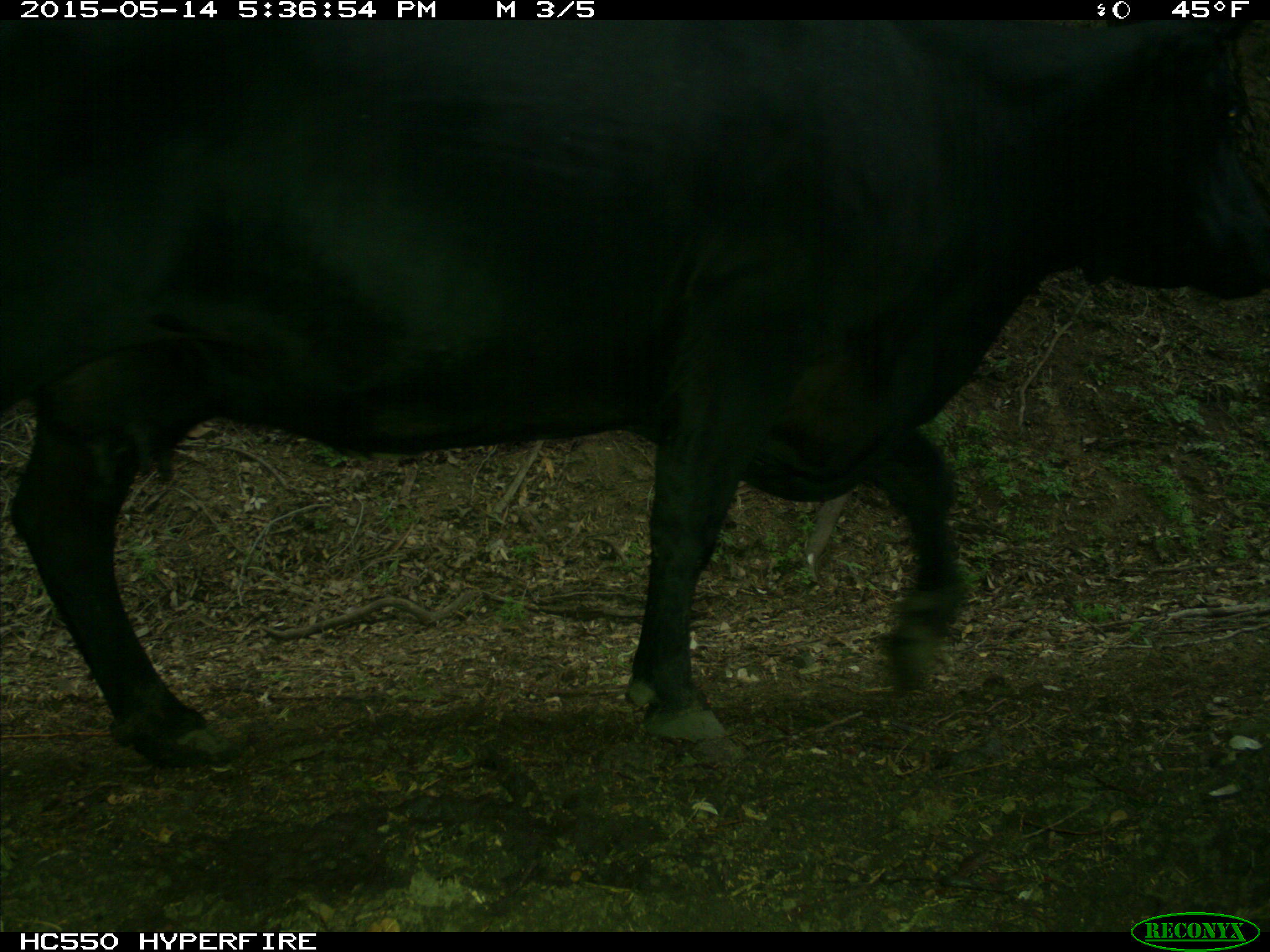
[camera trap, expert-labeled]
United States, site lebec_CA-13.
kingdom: Animalia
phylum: Chordata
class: Mammalia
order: Artiodactyla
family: Bovidae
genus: Bos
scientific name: Bos taurus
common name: domestic cow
Bos taurus (domestic cow).